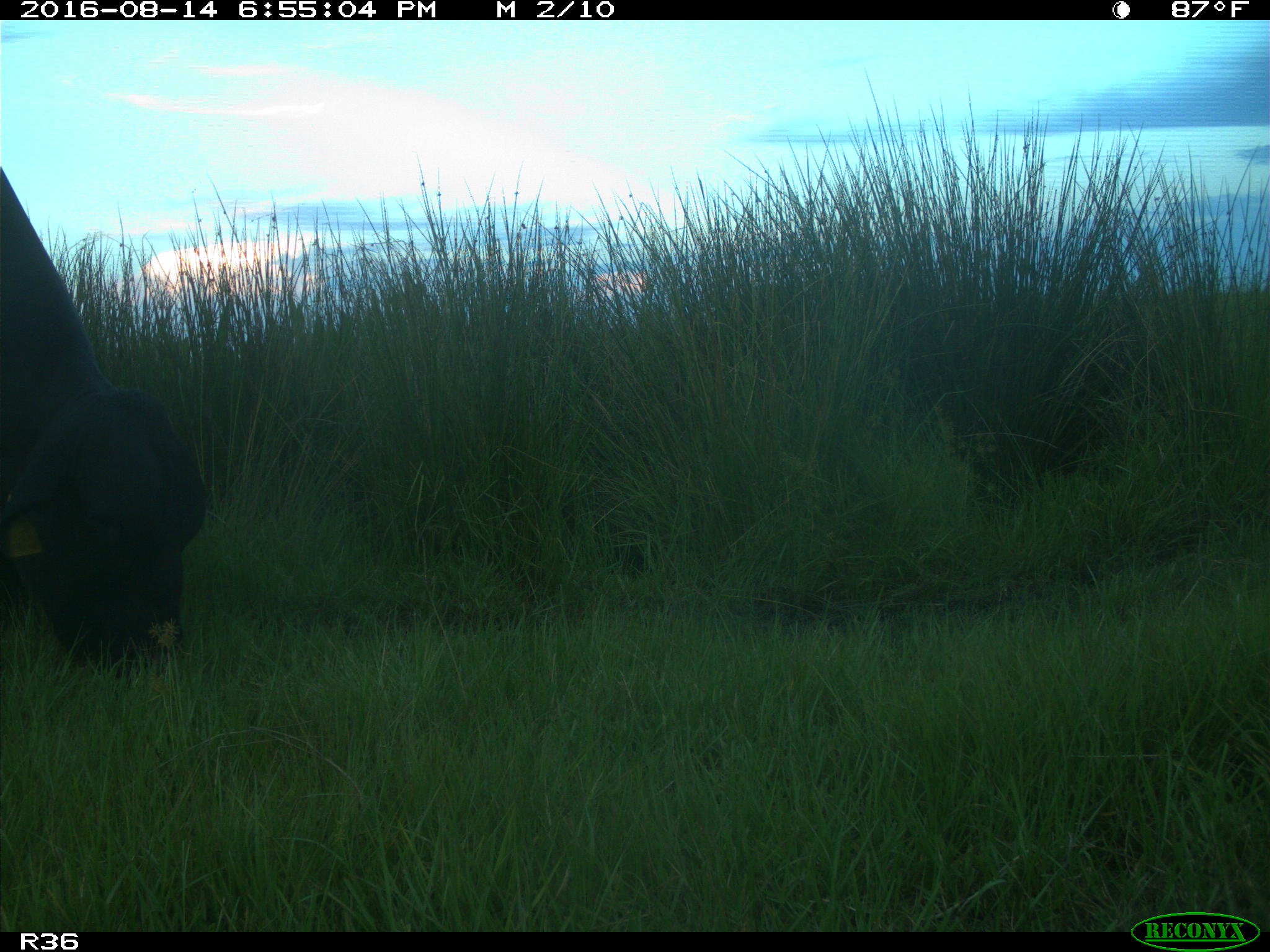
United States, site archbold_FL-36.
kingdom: Animalia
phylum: Chordata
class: Mammalia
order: Artiodactyla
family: Bovidae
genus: Bos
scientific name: Bos taurus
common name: domestic cow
Bos taurus (domestic cow).